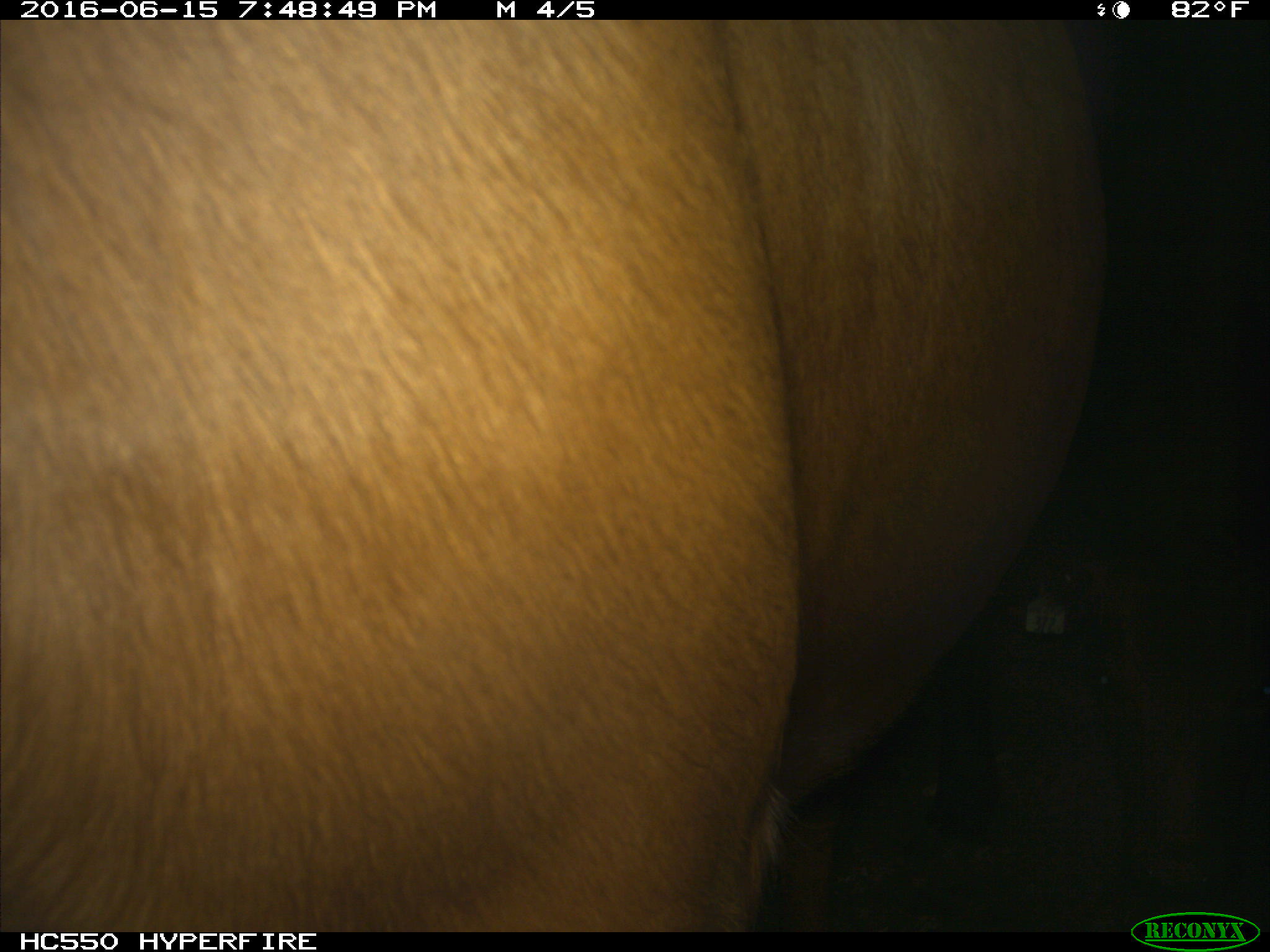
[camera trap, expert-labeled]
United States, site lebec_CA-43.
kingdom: Animalia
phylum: Chordata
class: Mammalia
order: Artiodactyla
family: Bovidae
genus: Bos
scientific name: Bos taurus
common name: domestic cow